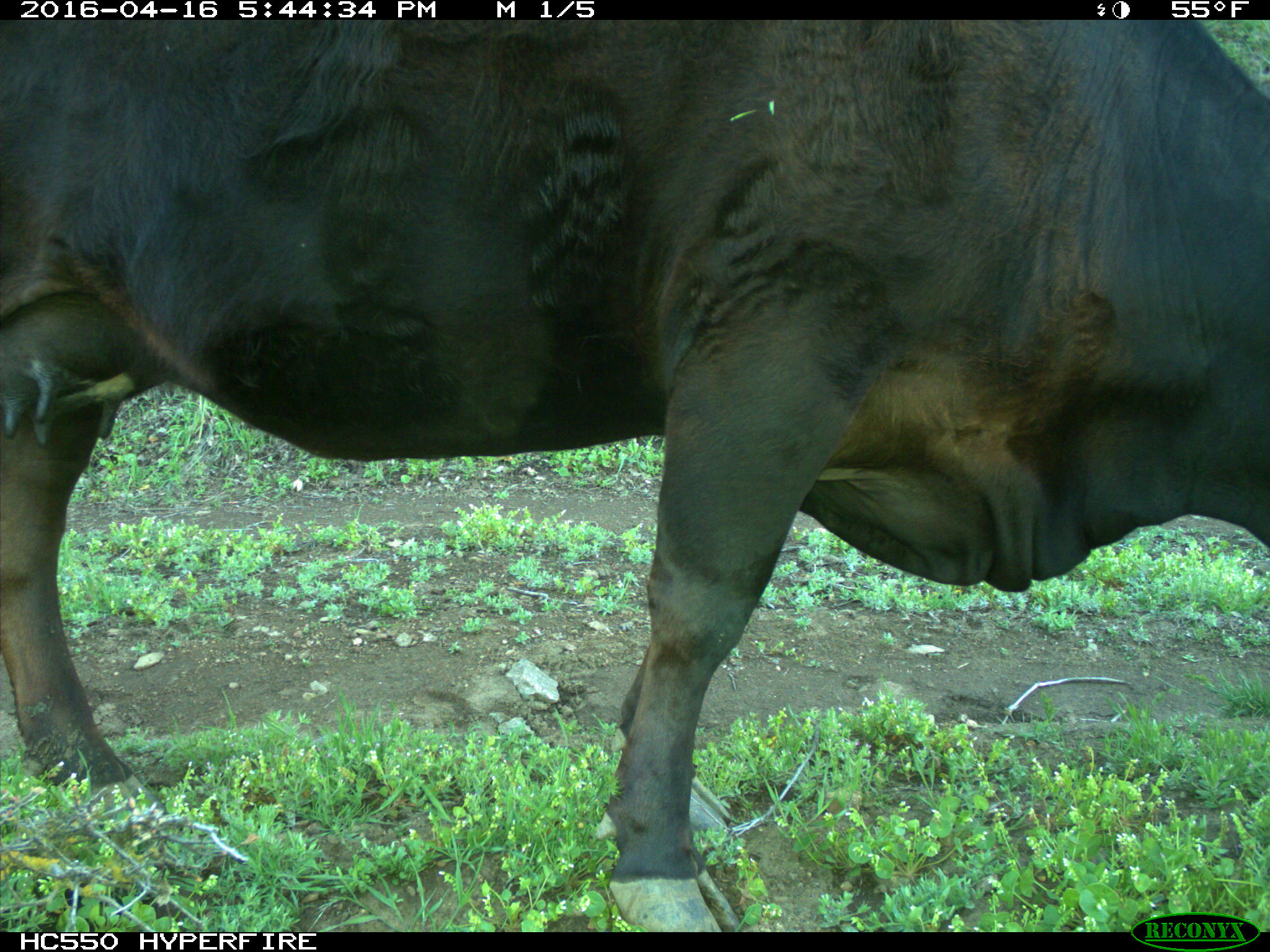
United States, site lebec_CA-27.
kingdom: Animalia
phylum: Chordata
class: Mammalia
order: Artiodactyla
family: Bovidae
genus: Bos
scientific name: Bos taurus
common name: domestic cow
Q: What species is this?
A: Bos taurus (domestic cow).